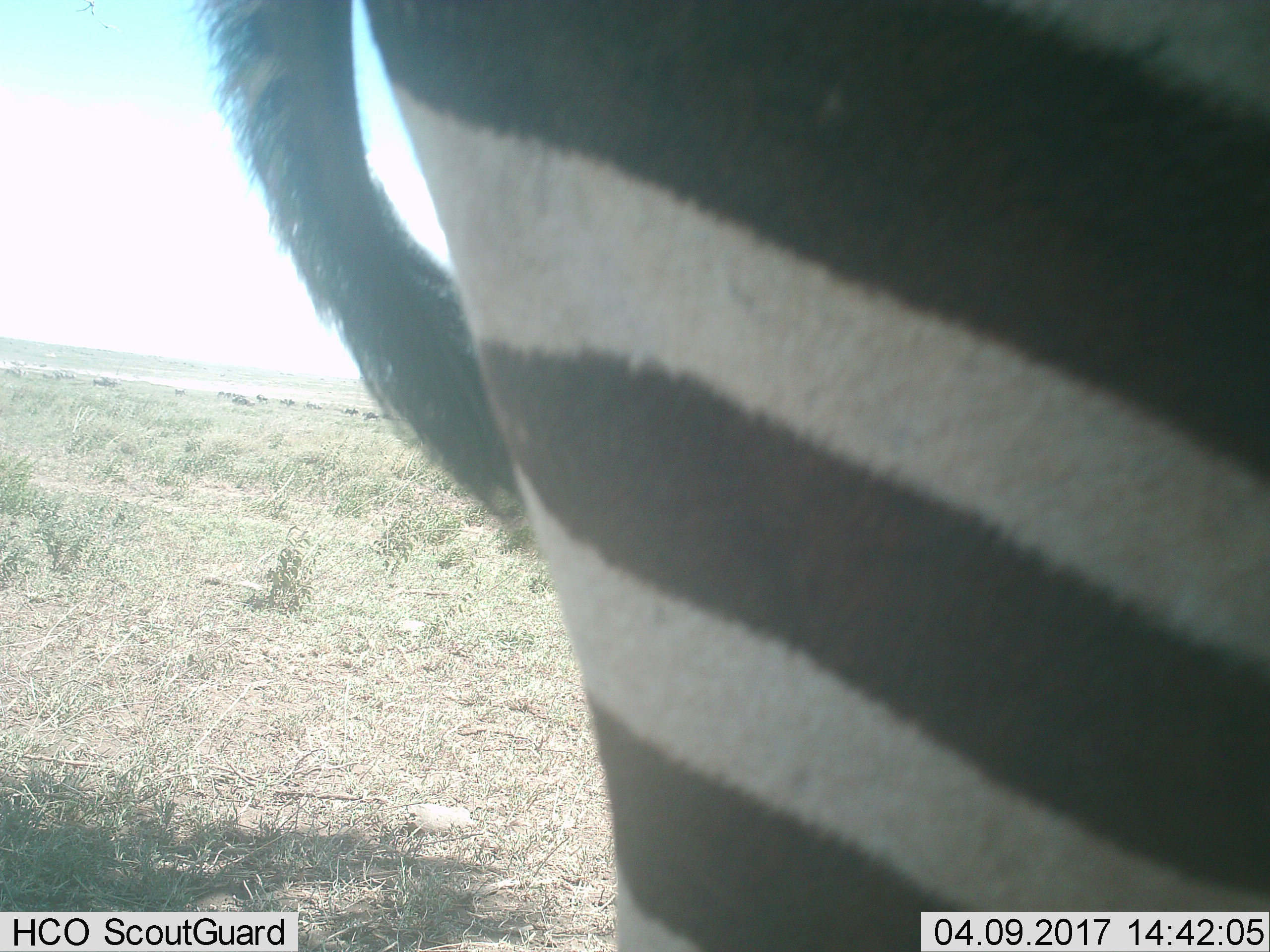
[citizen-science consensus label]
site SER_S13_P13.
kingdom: Animalia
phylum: Chordata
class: Mammalia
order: Perissodactyla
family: Equidae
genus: Equus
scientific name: Equus quagga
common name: plains zebra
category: zebraplains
Zebraplains (plains zebra) (Equus quagga), count 1. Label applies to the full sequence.